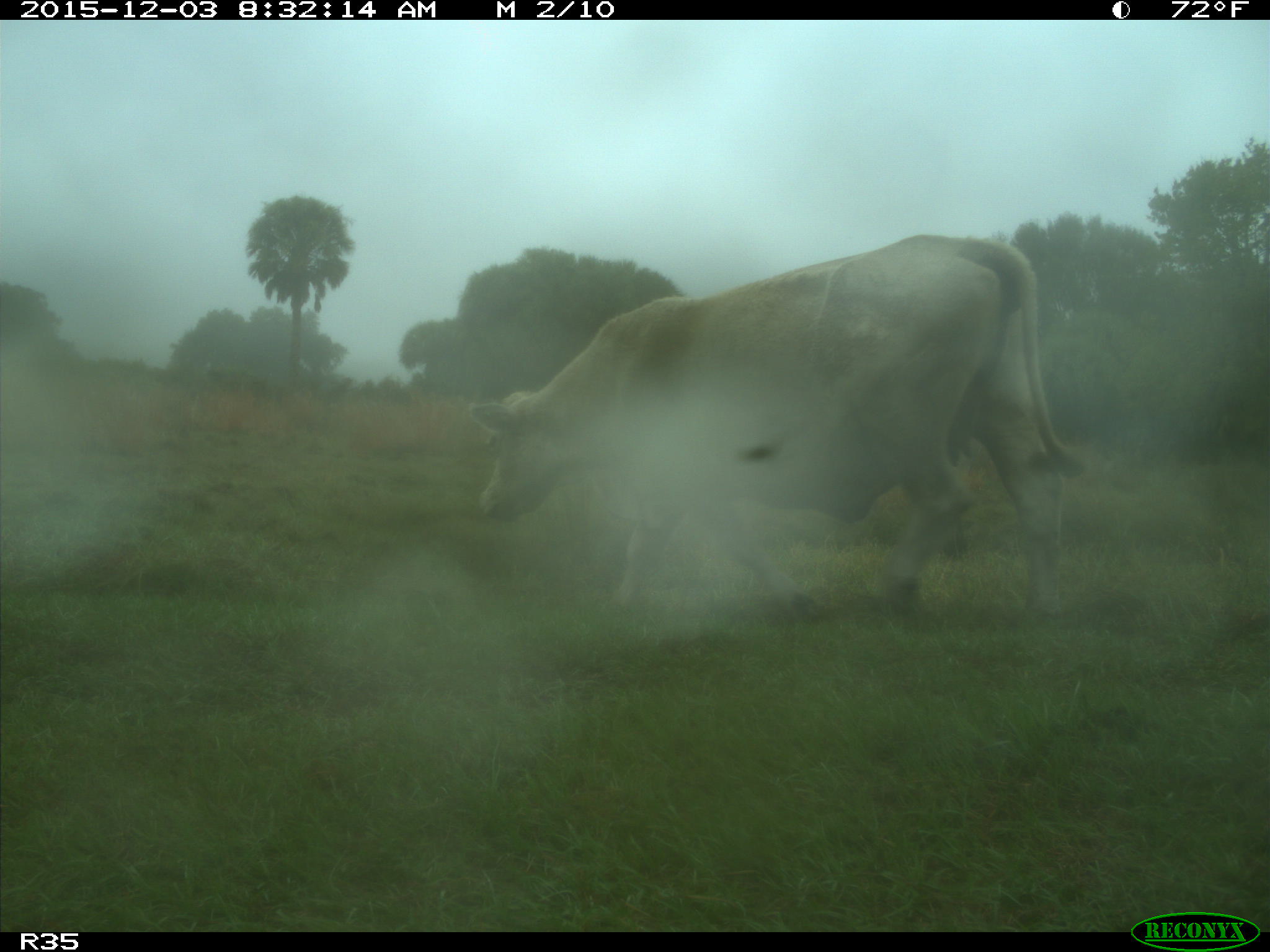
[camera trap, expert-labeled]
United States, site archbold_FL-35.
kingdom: Animalia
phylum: Chordata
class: Mammalia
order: Artiodactyla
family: Bovidae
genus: Bos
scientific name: Bos taurus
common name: domestic cow